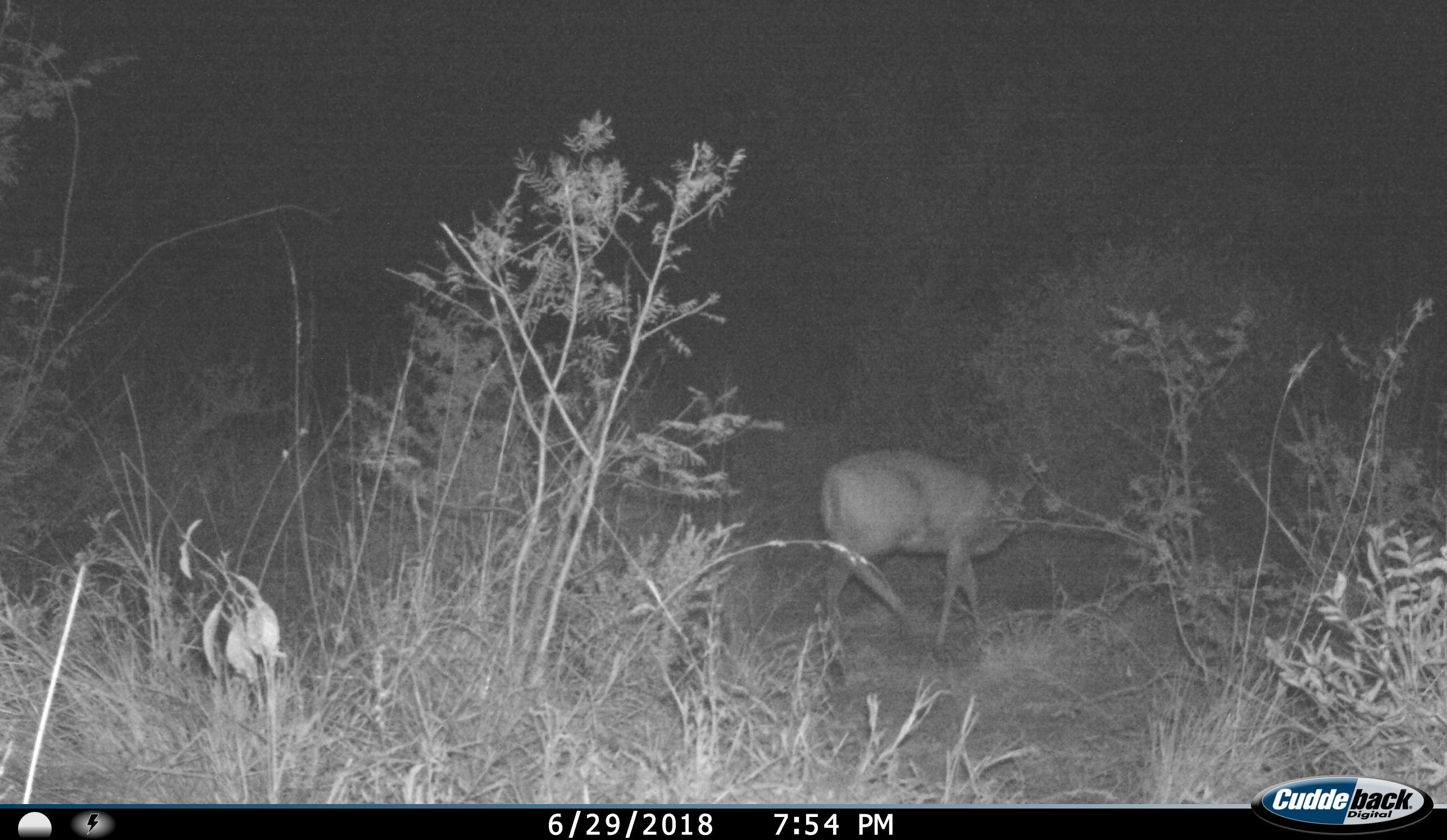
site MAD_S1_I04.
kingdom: Animalia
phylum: Chordata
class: Mammalia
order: Artiodactyla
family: Bovidae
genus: Redunca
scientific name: Redunca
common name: reedbuck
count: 1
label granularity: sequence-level